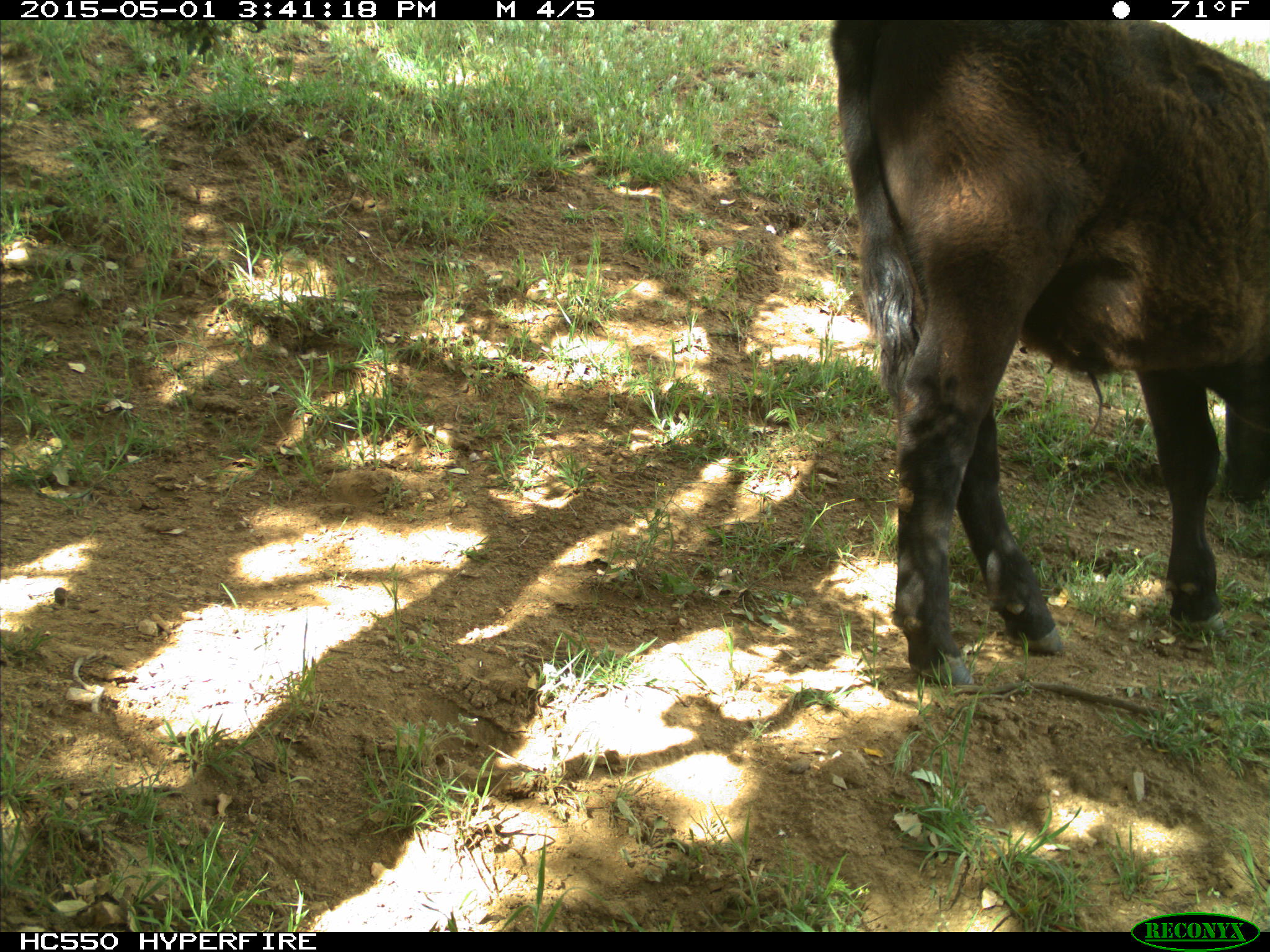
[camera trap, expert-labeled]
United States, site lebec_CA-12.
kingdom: Animalia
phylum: Chordata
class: Mammalia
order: Artiodactyla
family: Bovidae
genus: Bos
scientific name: Bos taurus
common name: domestic cow